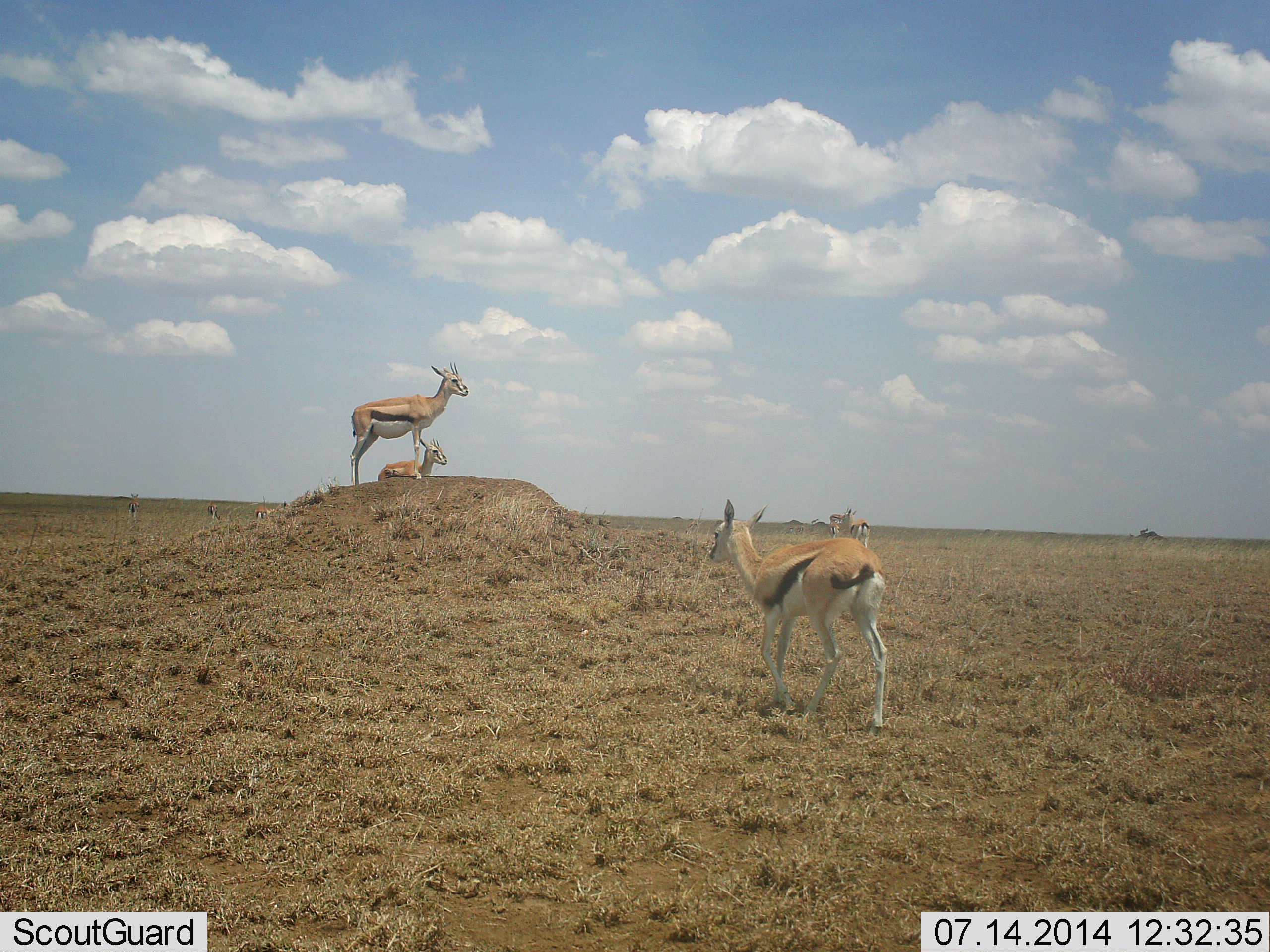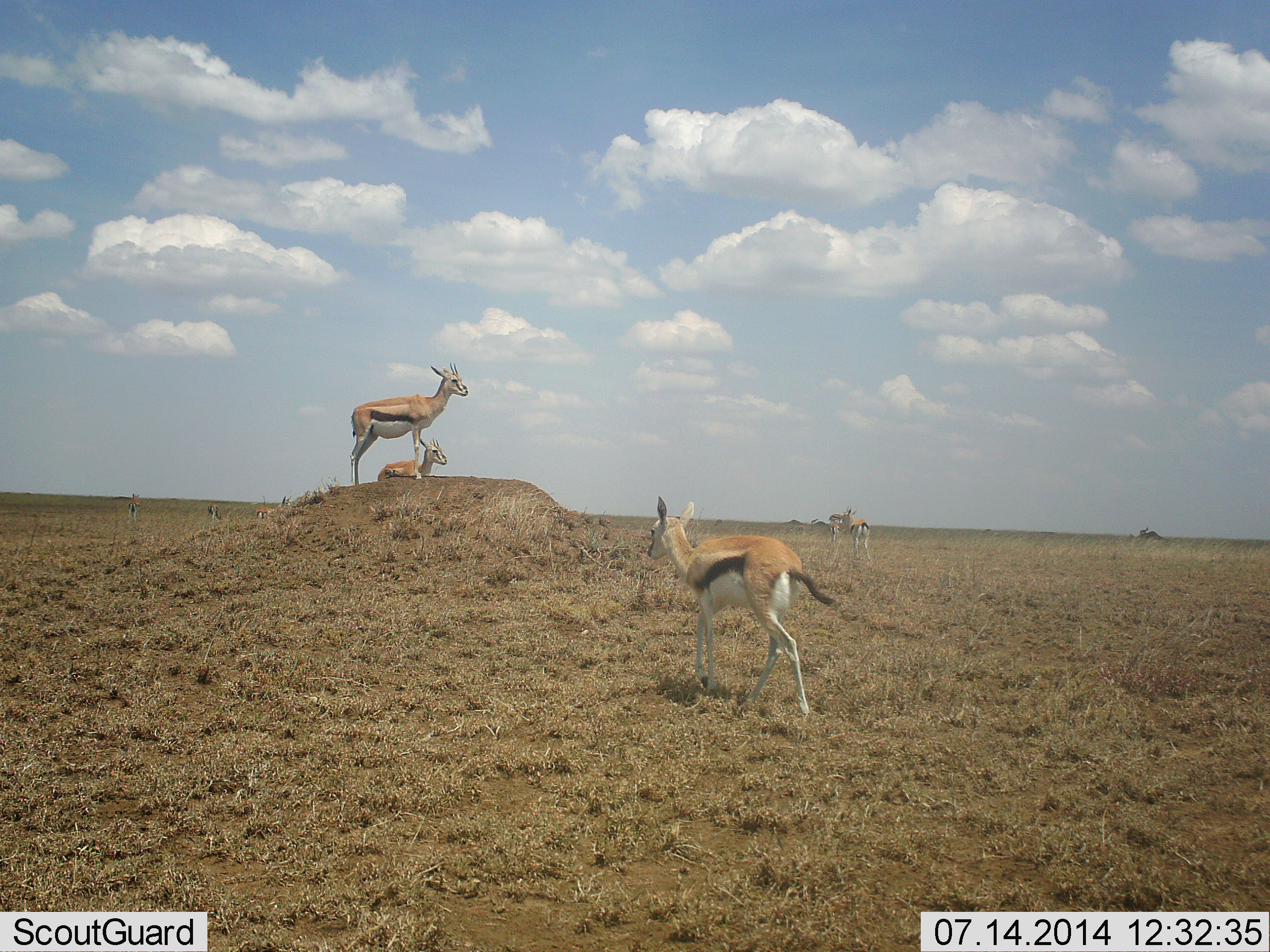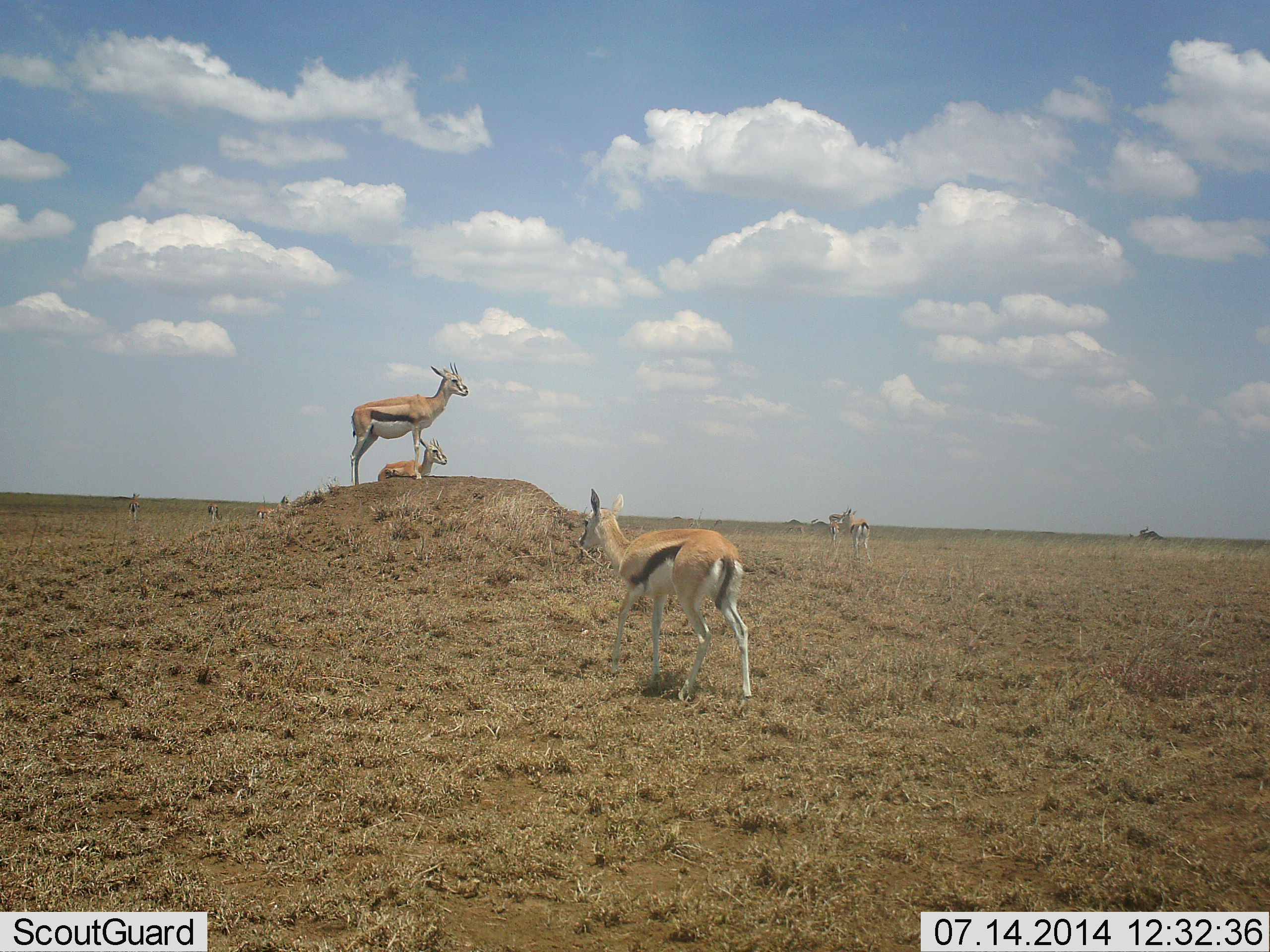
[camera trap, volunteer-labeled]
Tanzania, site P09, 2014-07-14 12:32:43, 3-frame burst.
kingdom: Animalia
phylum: Chordata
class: Mammalia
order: Artiodactyla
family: Bovidae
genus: Eudorcas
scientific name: Eudorcas thomsonii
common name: thomson's gazelle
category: gazellethomsons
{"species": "gazellethomsons (thomson's gazelle) (Eudorcas thomsonii)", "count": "5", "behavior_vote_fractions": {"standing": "100%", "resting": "70%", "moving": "90%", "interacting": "0%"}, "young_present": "0%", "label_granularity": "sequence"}